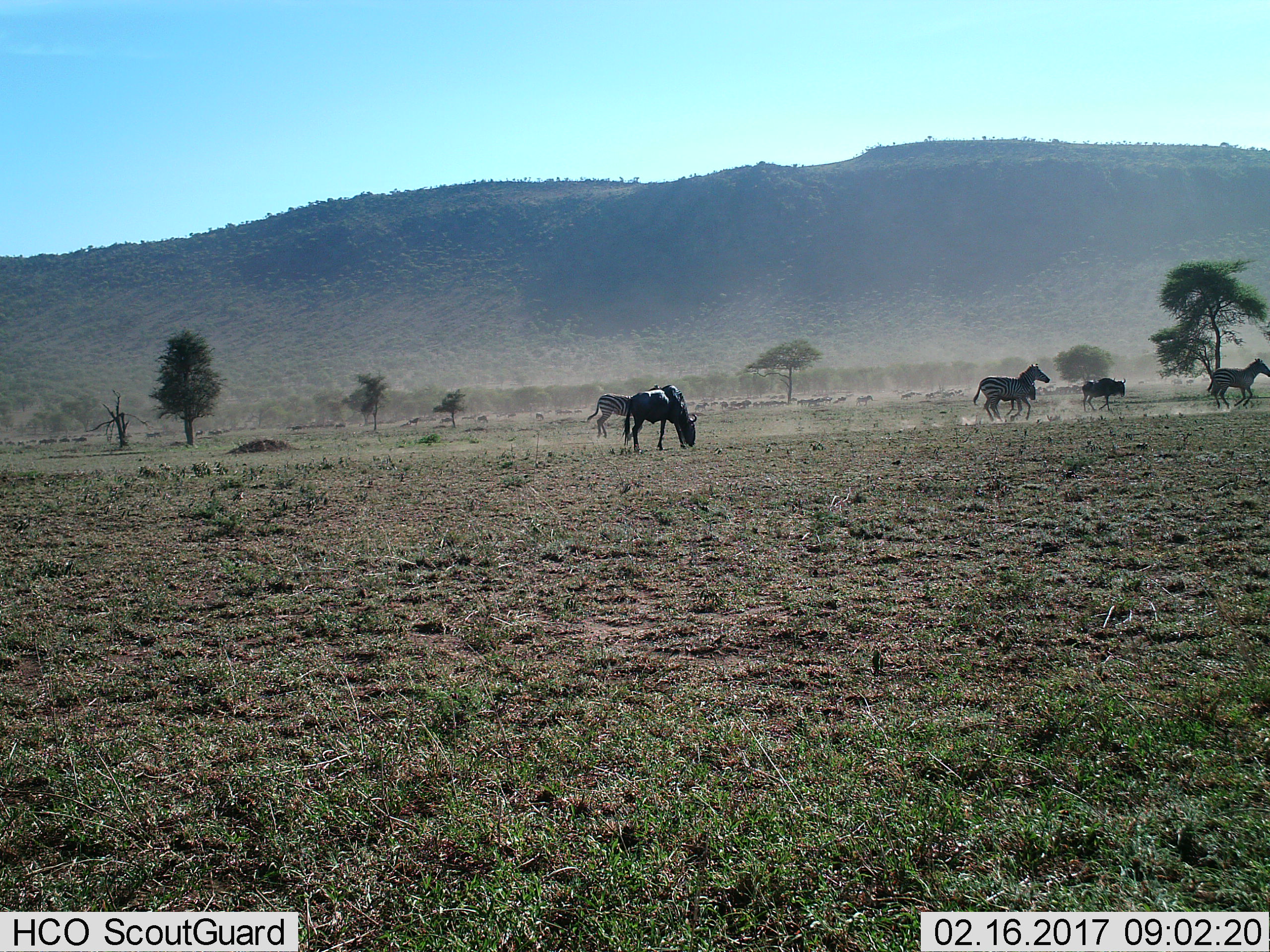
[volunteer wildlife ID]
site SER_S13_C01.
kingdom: Animalia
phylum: Chordata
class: Mammalia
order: Artiodactyla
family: Bovidae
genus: Connochaetes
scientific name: Connochaetes taurinus taurinus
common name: blue wildebeest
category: wildebeestblue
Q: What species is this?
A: Wildebeestblue (blue wildebeest) (Connochaetes taurinus taurinus).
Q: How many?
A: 11-50.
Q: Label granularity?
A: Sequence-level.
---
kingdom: Animalia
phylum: Chordata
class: Mammalia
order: Perissodactyla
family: Equidae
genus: Equus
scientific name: Equus quagga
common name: plains zebra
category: zebraplains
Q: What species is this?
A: Zebraplains (plains zebra) (Equus quagga).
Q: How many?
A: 11-50.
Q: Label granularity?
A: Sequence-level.